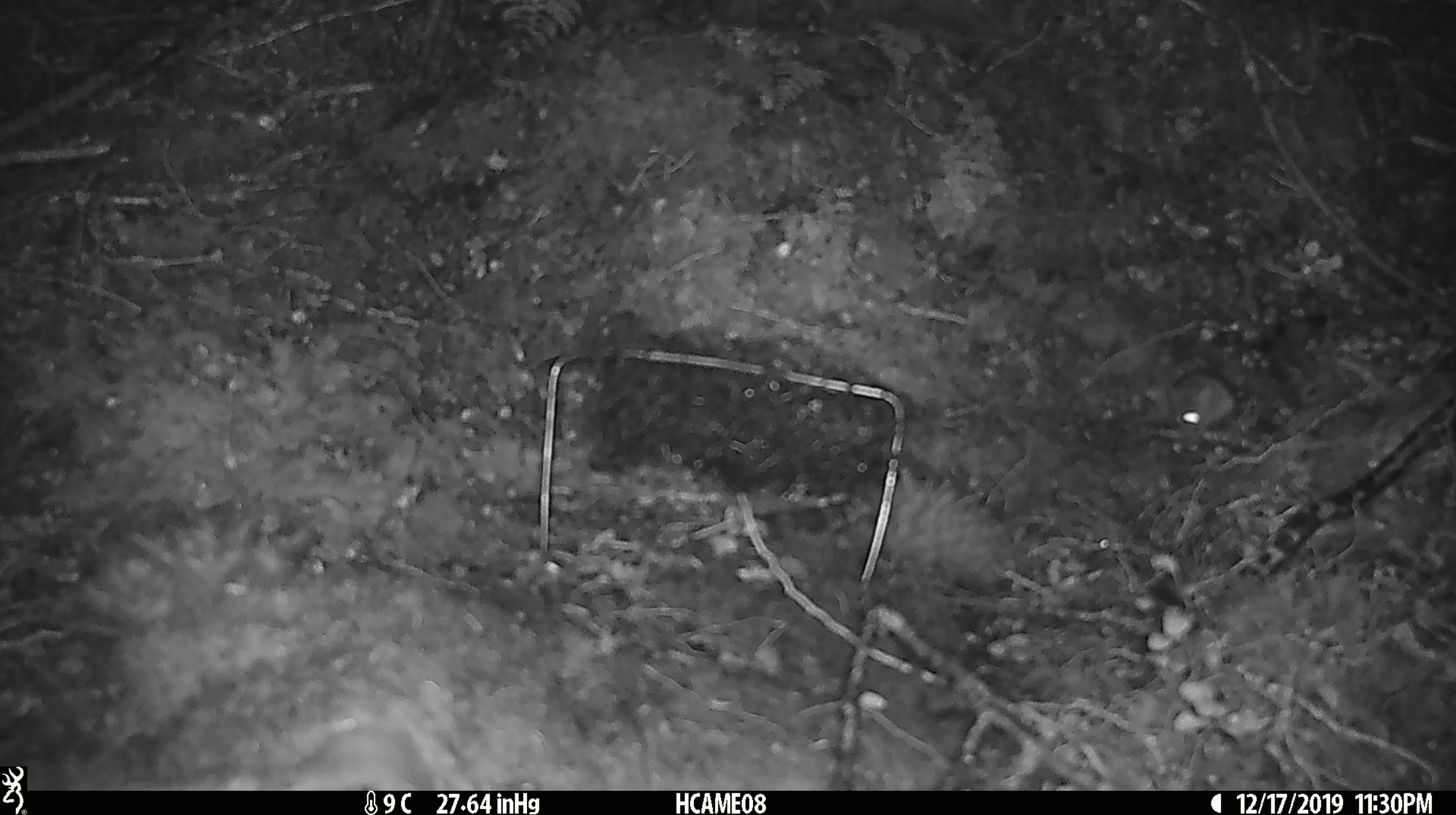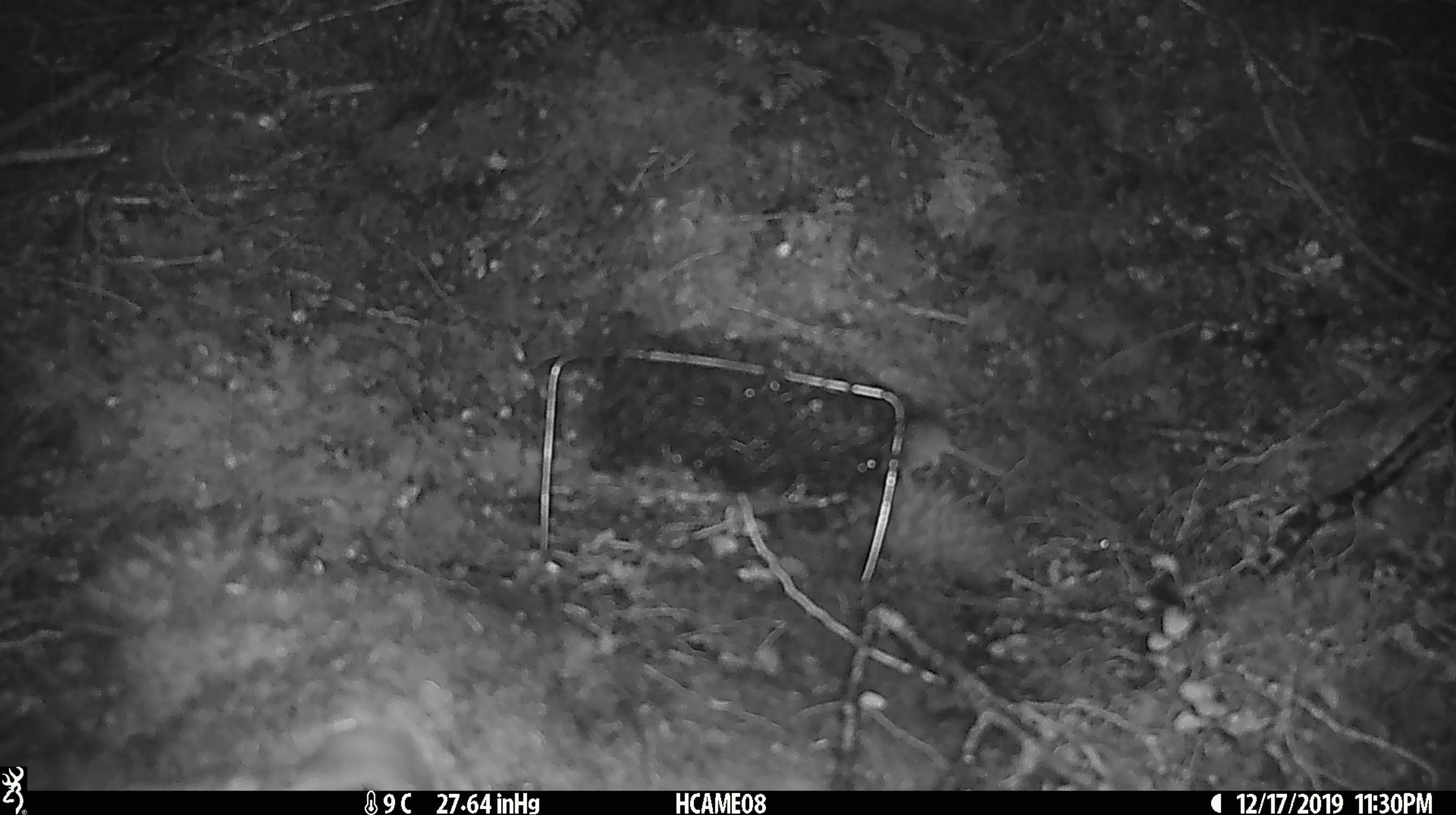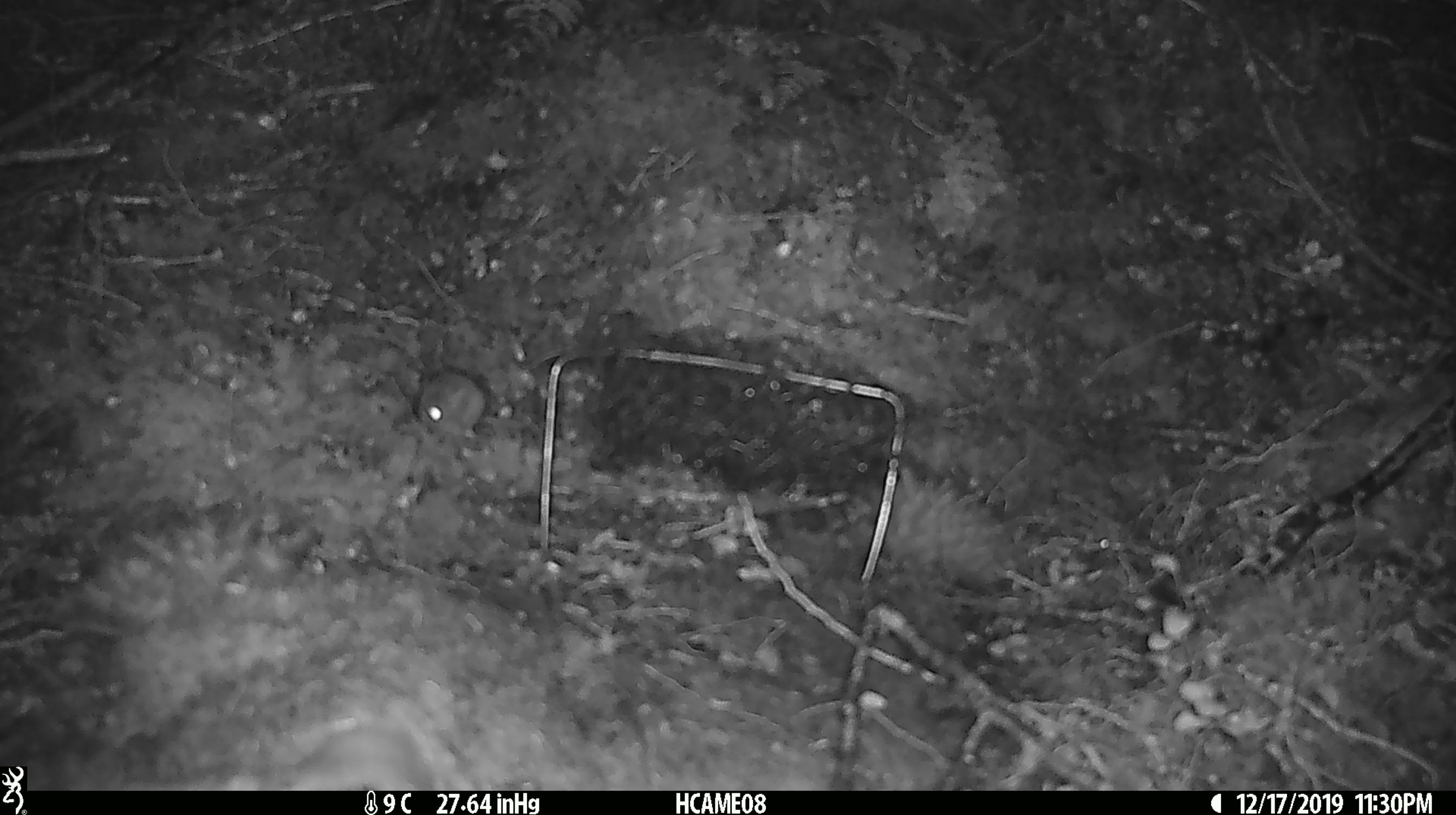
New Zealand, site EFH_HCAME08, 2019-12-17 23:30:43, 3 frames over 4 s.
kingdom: Animalia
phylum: Chordata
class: Mammalia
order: Rodentia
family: Muridae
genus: Mus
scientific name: Mus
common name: mouse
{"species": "mouse (Mus)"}